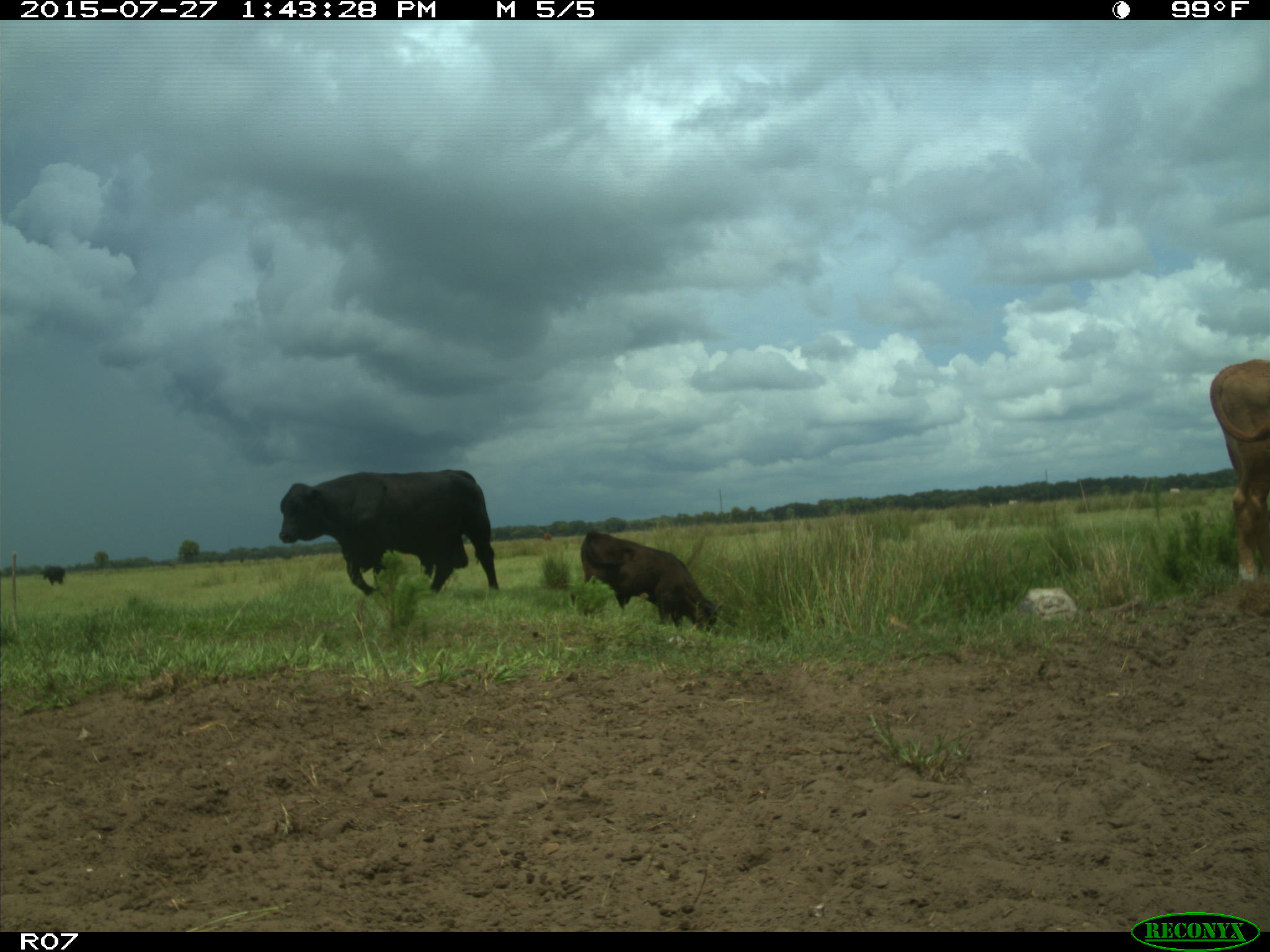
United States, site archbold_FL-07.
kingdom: Animalia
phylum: Chordata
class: Mammalia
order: Artiodactyla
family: Bovidae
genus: Bos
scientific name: Bos taurus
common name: domestic cow